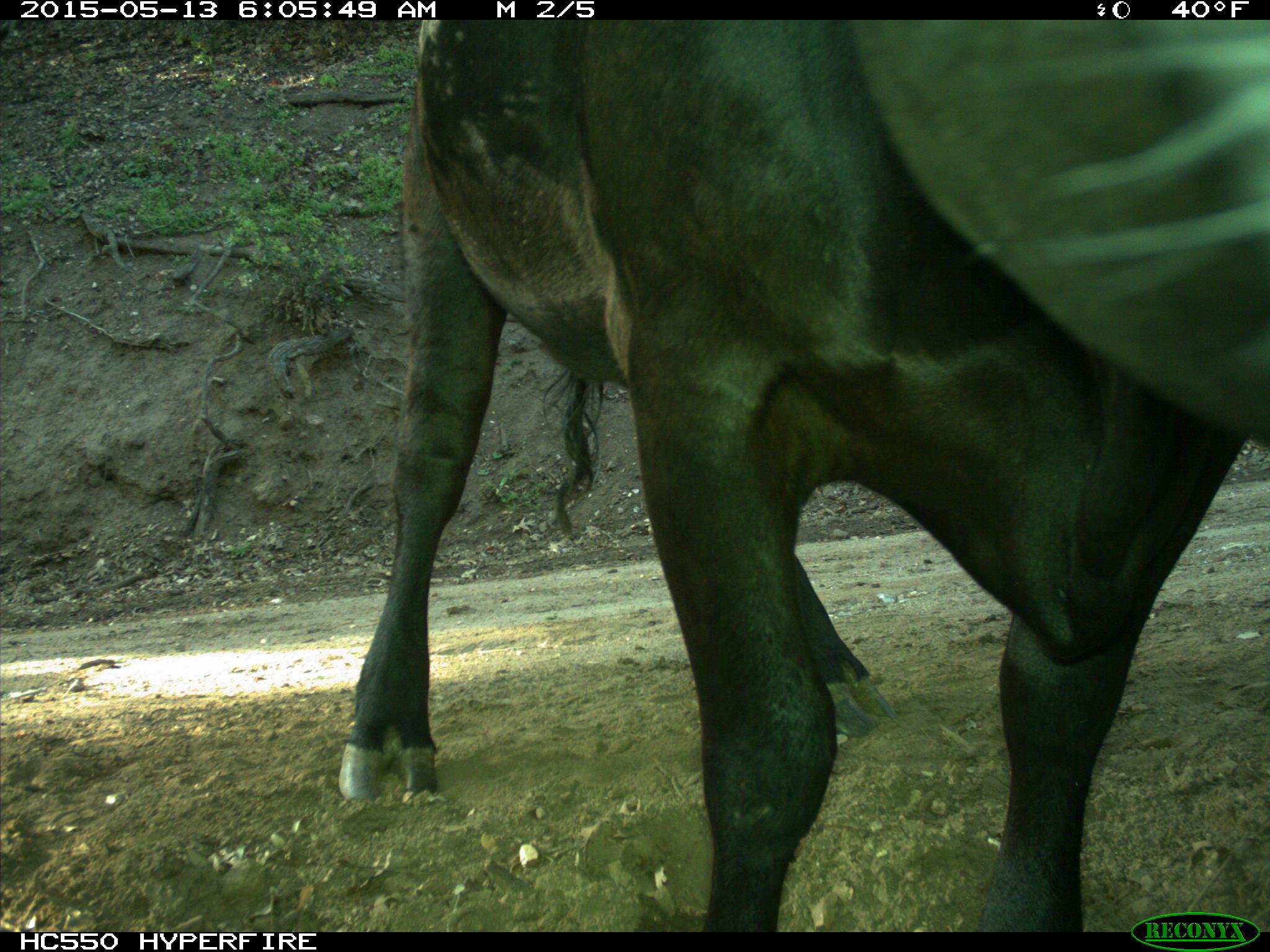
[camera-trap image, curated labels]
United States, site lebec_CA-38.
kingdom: Animalia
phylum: Chordata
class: Mammalia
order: Artiodactyla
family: Bovidae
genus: Bos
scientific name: Bos taurus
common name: domestic cow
Bos taurus (domestic cow).